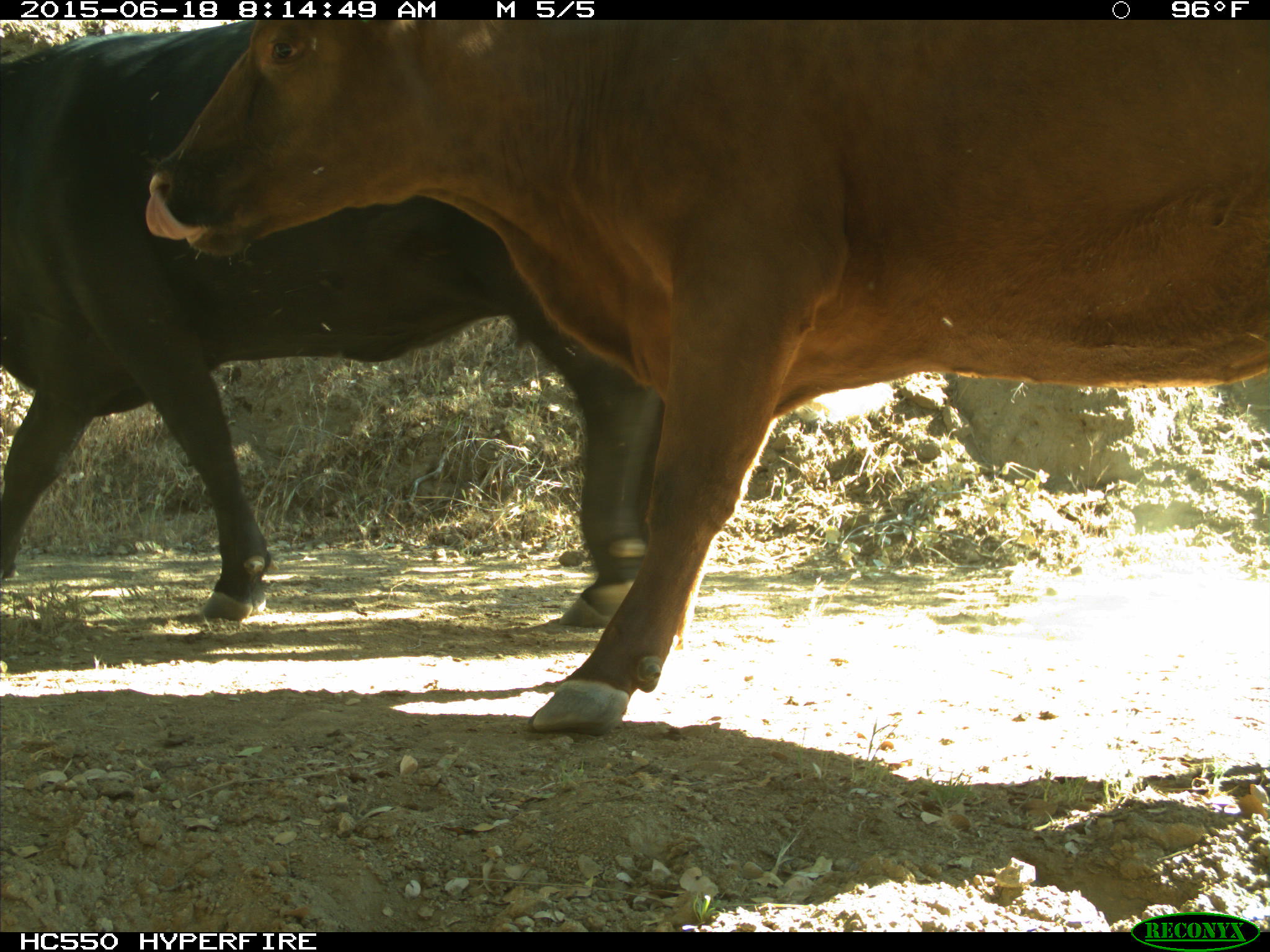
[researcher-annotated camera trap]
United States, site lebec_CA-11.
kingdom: Animalia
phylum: Chordata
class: Mammalia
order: Artiodactyla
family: Bovidae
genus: Bos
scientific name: Bos taurus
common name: domestic cow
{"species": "Bos taurus (domestic cow)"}